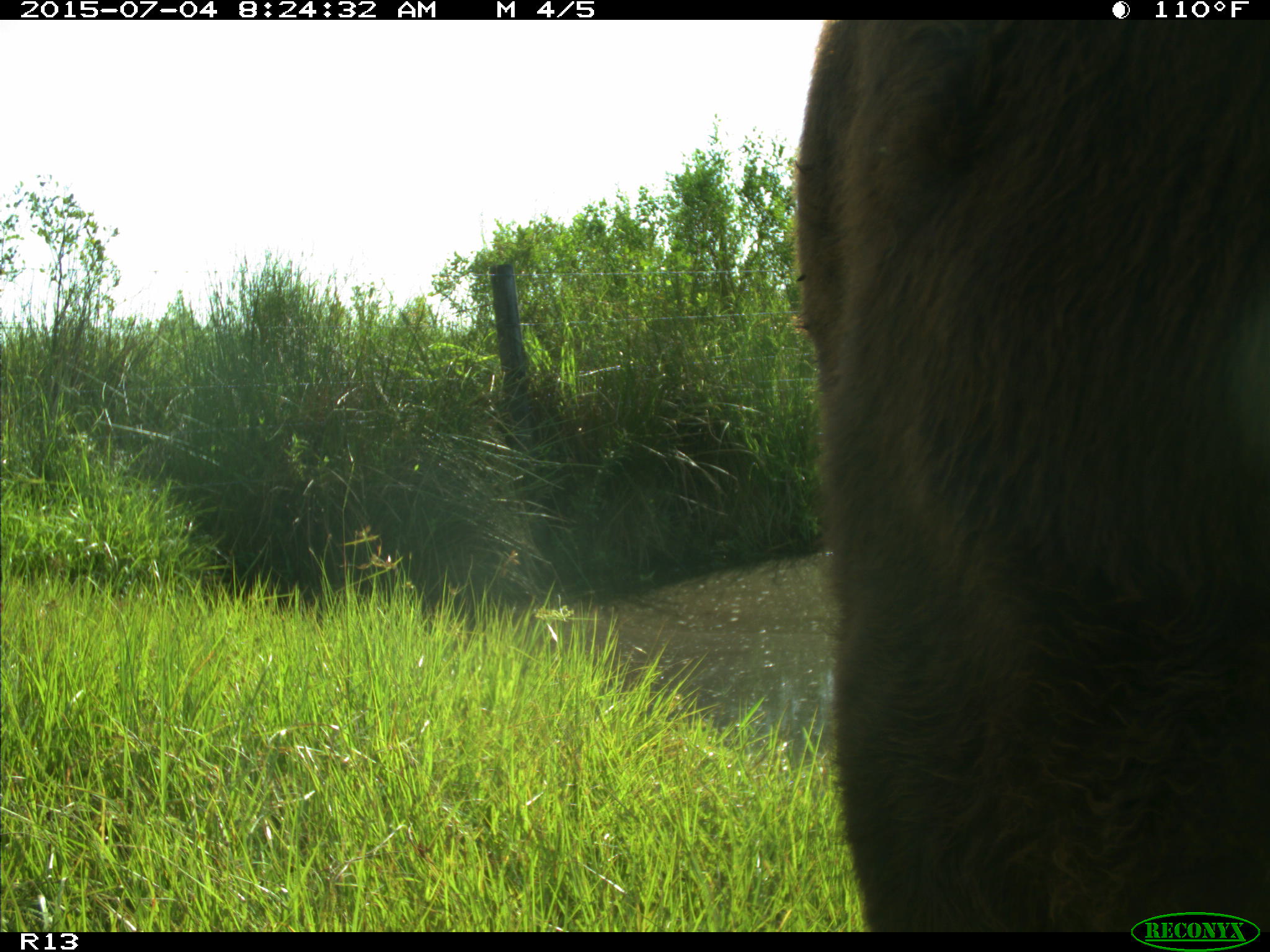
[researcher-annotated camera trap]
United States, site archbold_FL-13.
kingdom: Animalia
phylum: Chordata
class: Mammalia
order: Artiodactyla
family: Bovidae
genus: Bos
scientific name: Bos taurus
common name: domestic cow